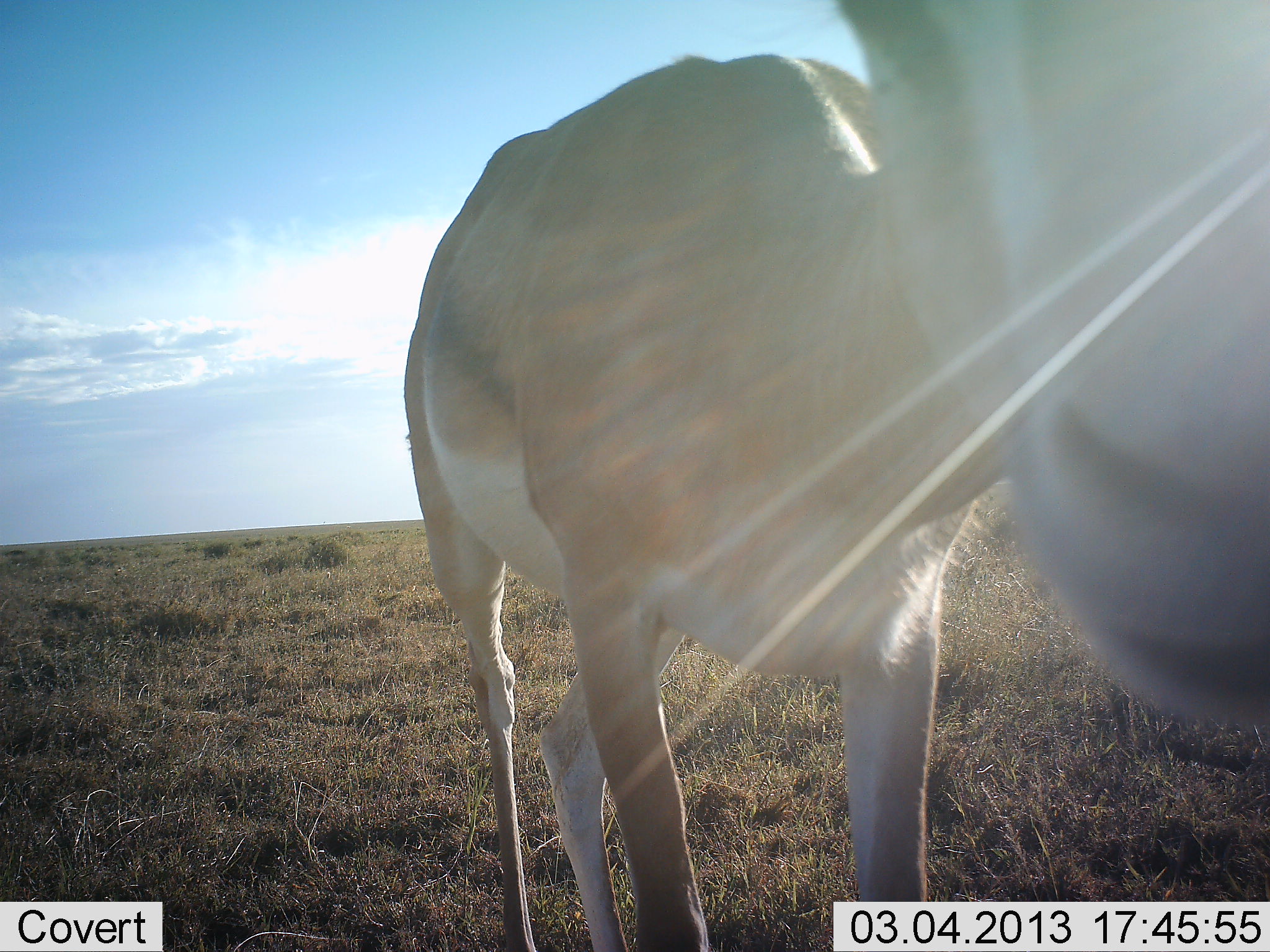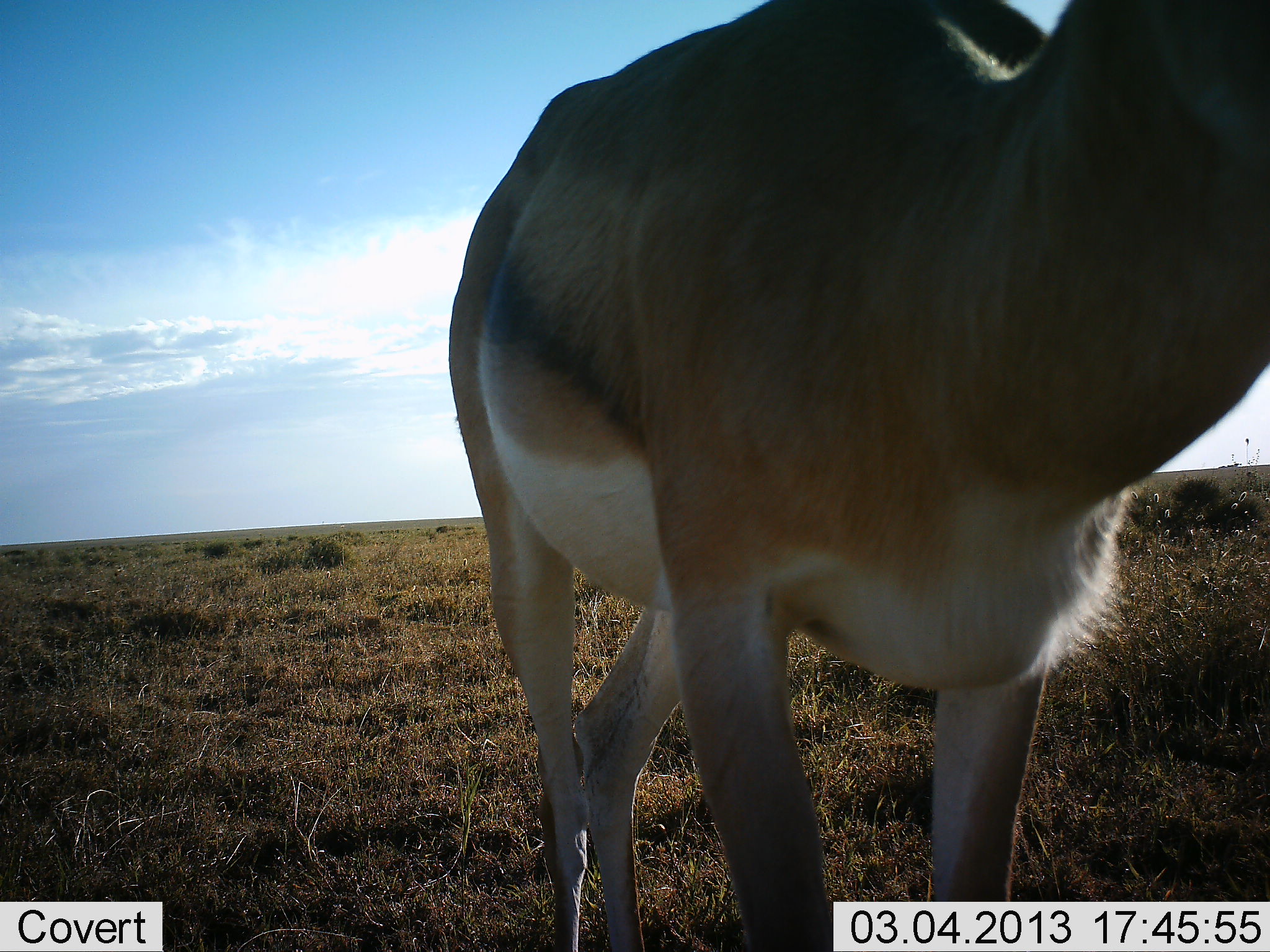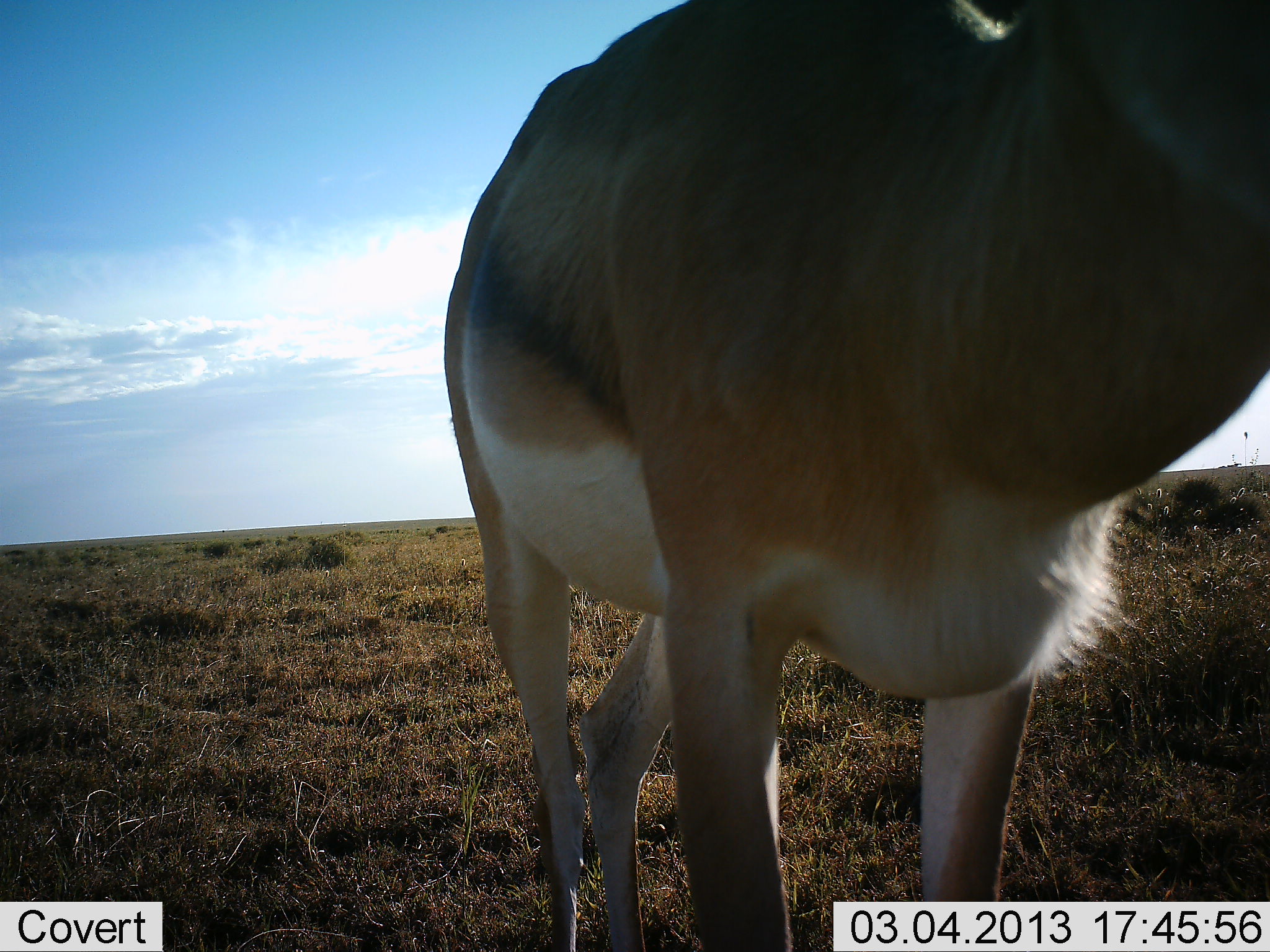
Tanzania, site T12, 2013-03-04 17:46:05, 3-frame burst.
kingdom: Animalia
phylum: Chordata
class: Mammalia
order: Artiodactyla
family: Bovidae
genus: Eudorcas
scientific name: Eudorcas thomsonii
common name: thomson's gazelle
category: gazellethomsons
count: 1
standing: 81%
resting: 0%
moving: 19%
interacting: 6%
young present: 0%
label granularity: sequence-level